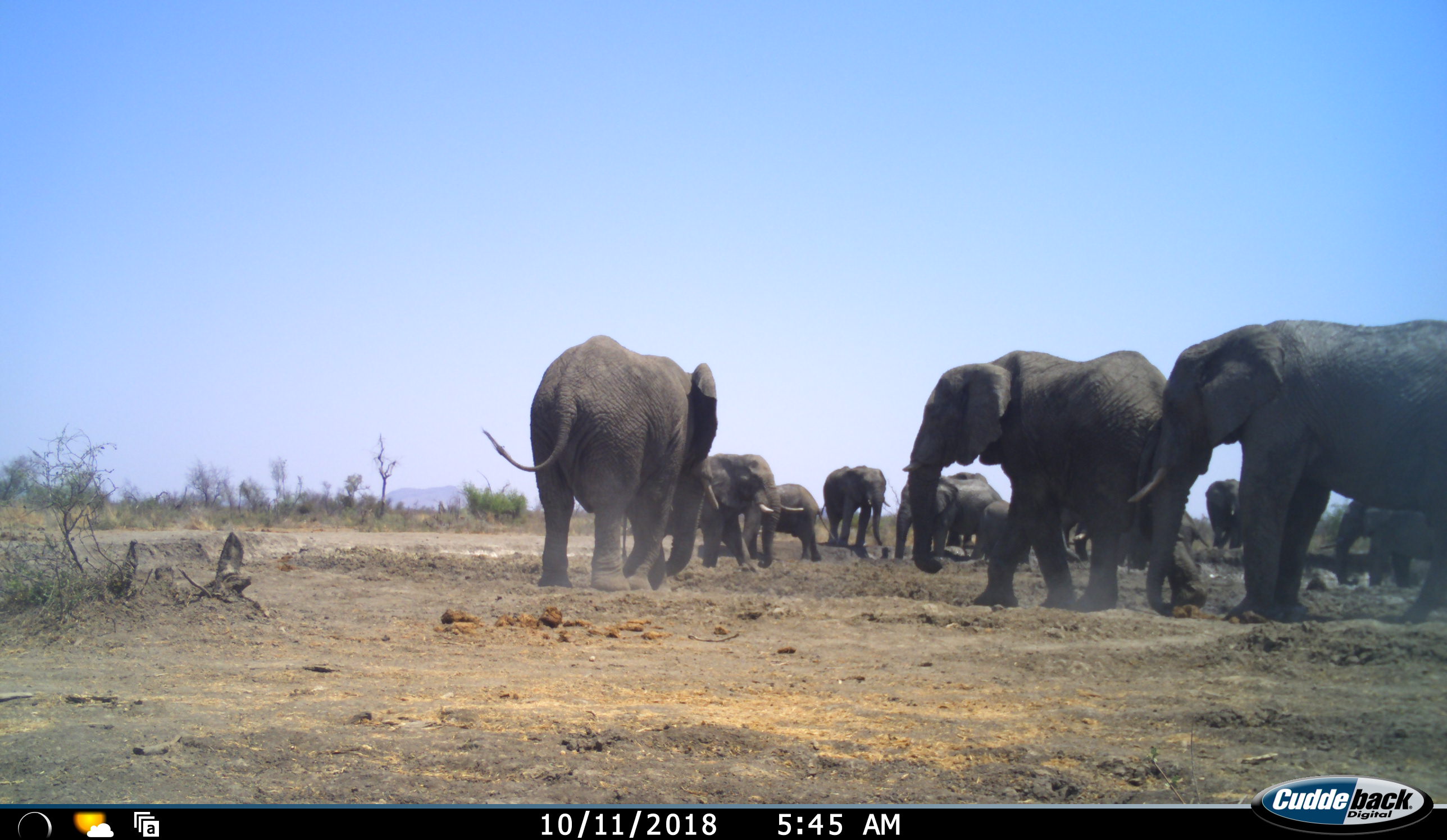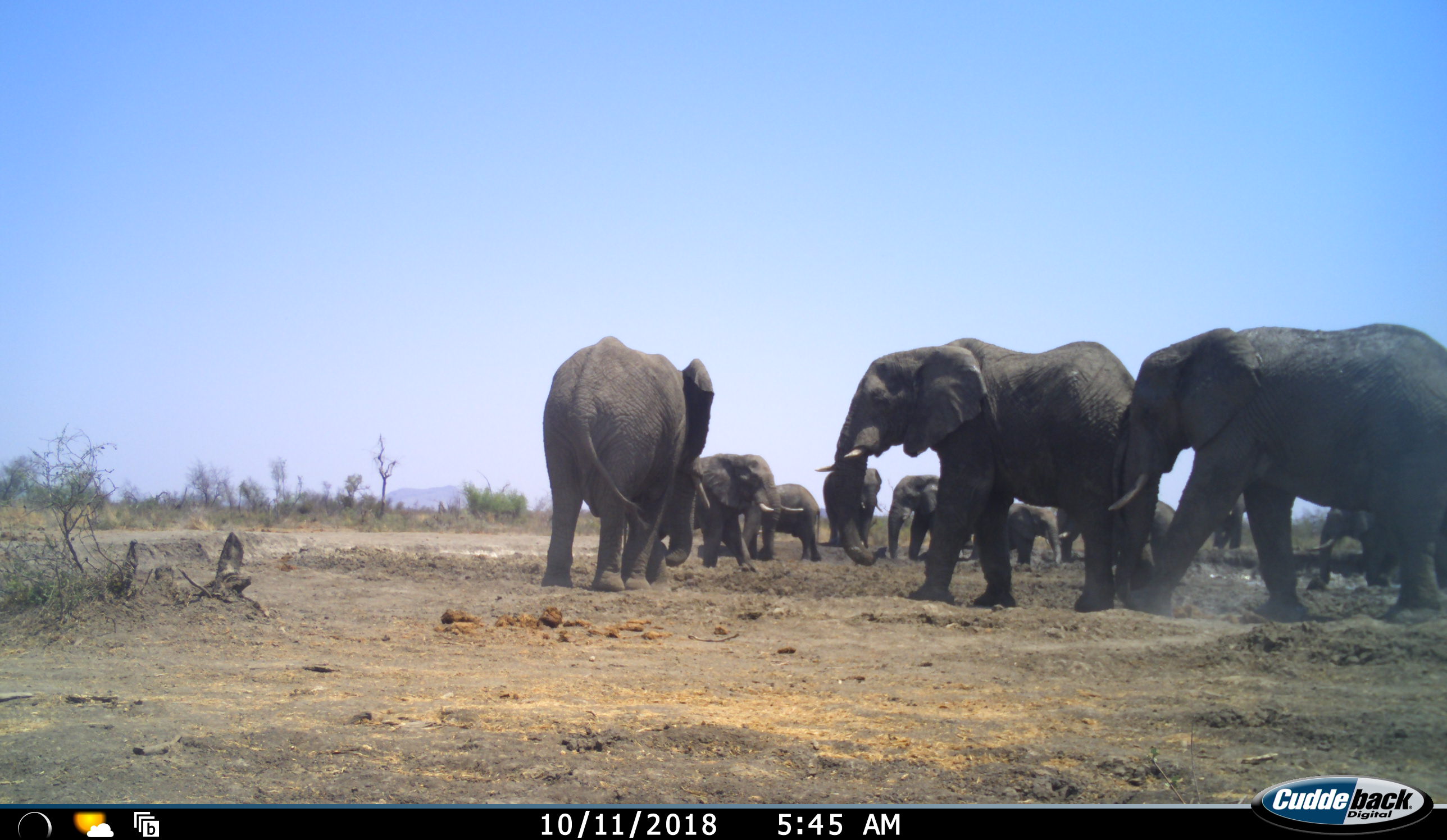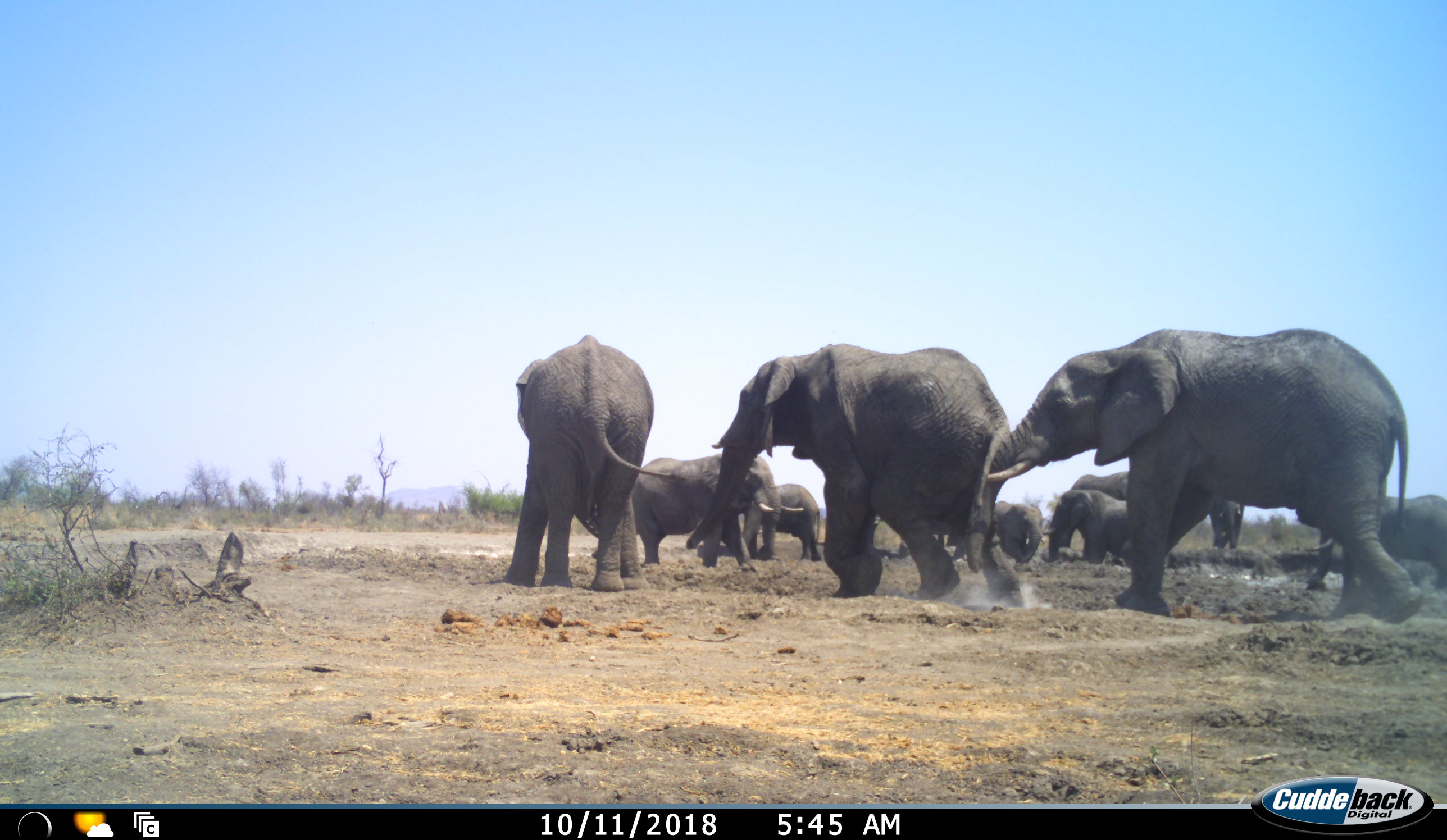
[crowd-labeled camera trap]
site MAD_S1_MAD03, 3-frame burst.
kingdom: Animalia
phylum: Chordata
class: Mammalia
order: Proboscidea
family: Elephantidae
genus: Loxodonta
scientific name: Loxodonta africana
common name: african bush elephant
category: elephant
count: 11-50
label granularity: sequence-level